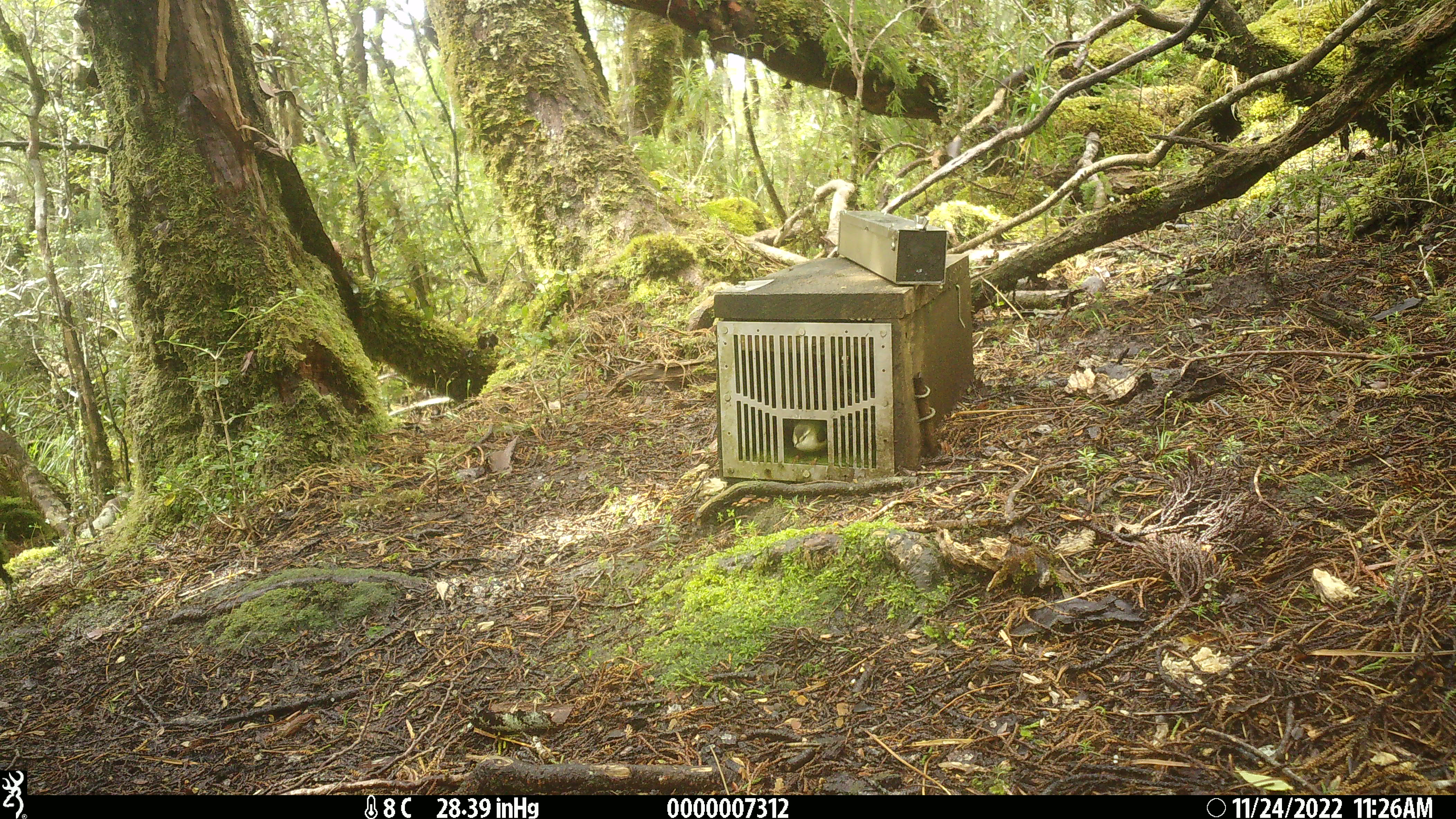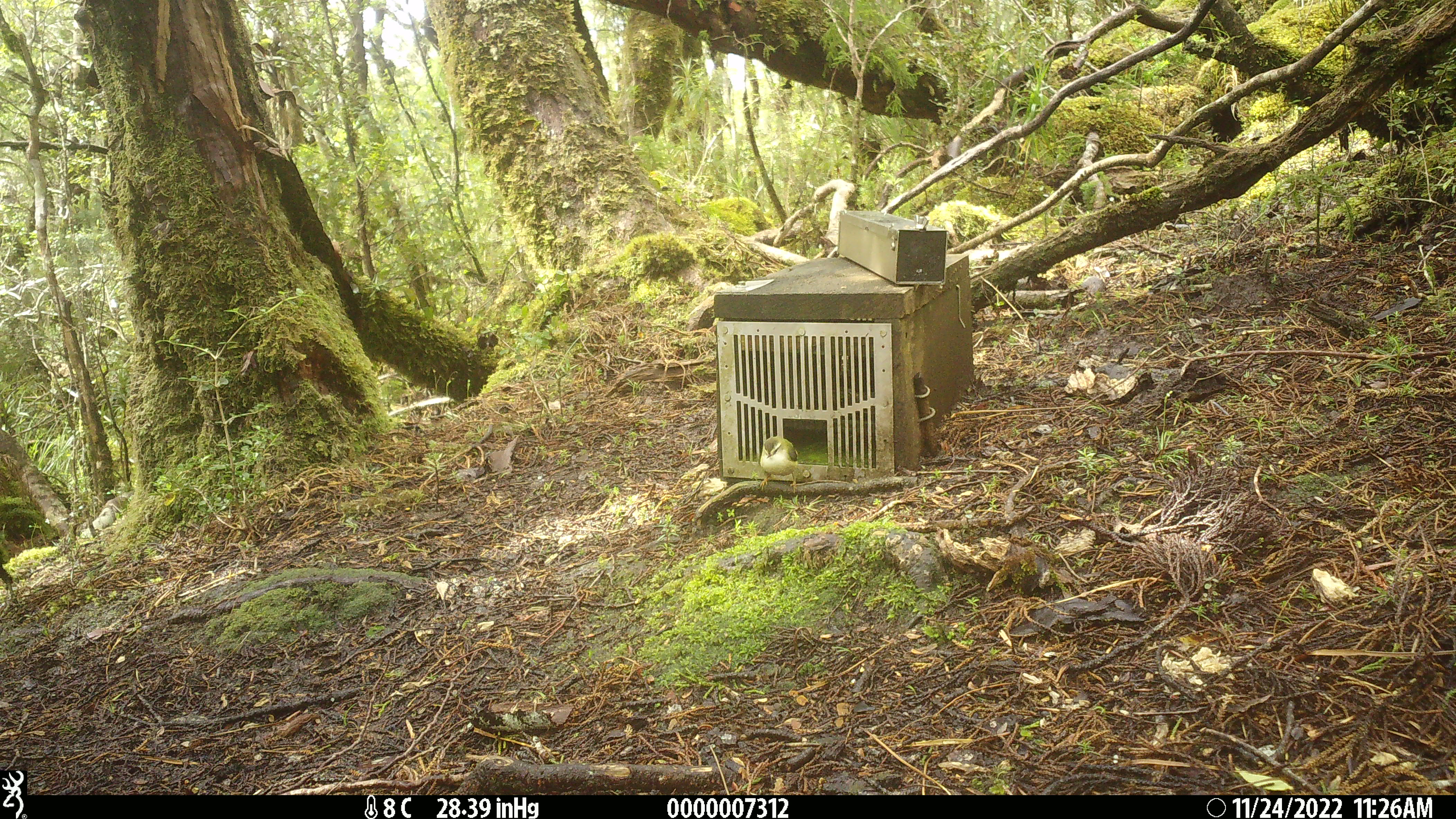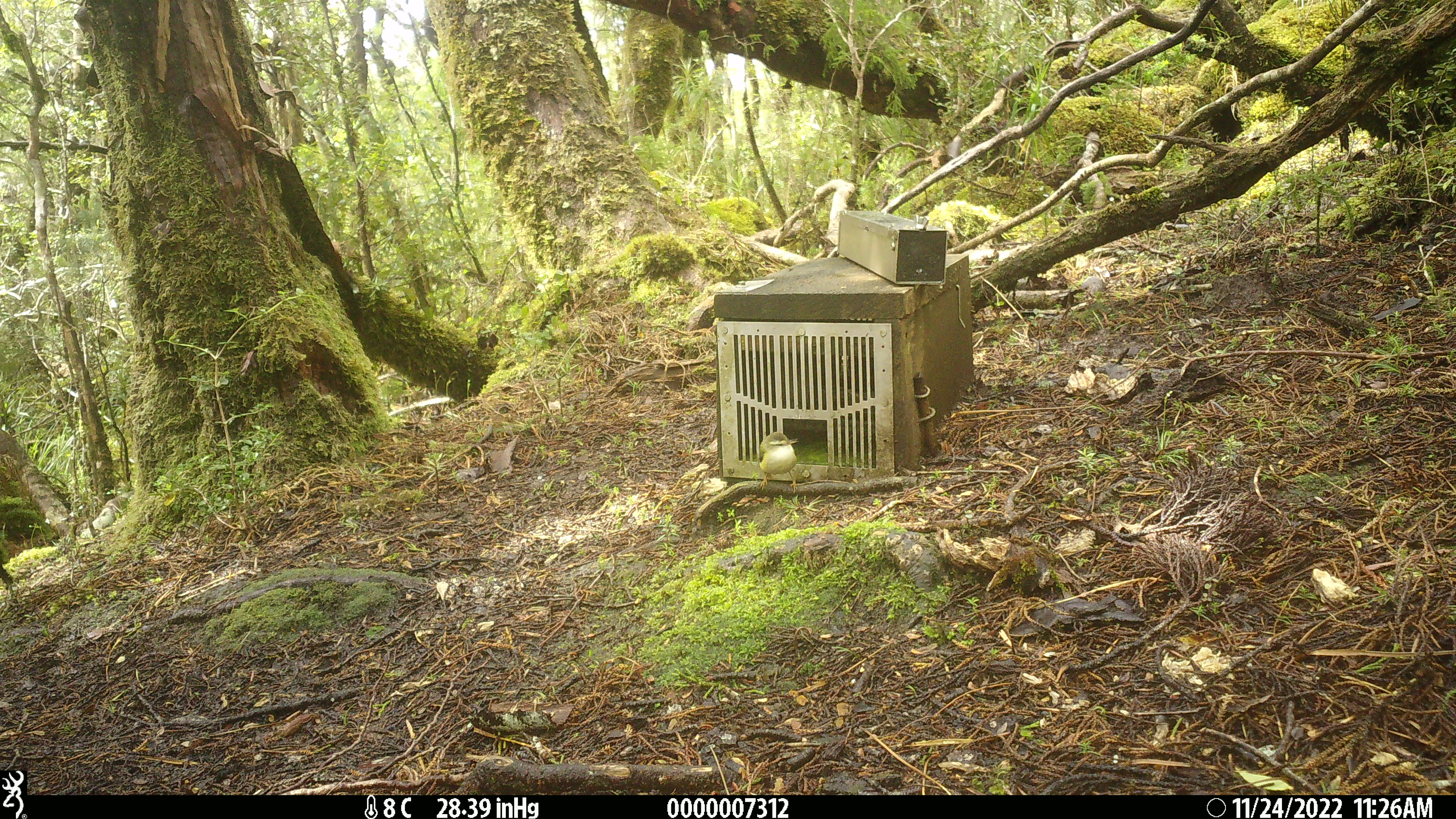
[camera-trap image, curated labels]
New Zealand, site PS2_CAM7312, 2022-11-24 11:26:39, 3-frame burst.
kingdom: Animalia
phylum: Chordata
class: Aves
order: Passeriformes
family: Acanthisittidae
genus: Acanthisitta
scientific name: Acanthisitta chloris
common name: rifleman